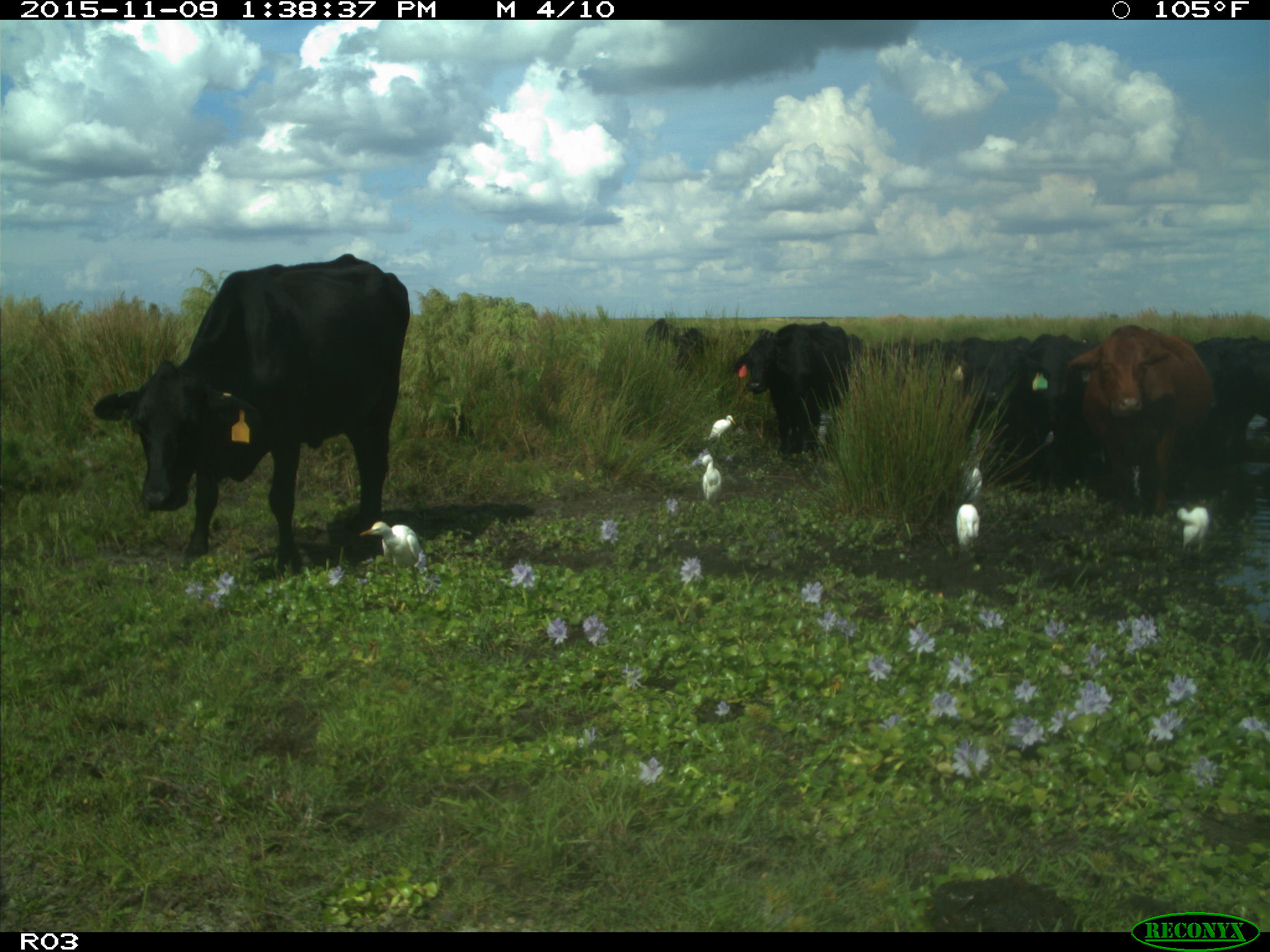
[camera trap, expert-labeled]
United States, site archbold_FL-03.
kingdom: Animalia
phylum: Chordata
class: Mammalia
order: Artiodactyla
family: Bovidae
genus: Bos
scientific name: Bos taurus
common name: domestic cow